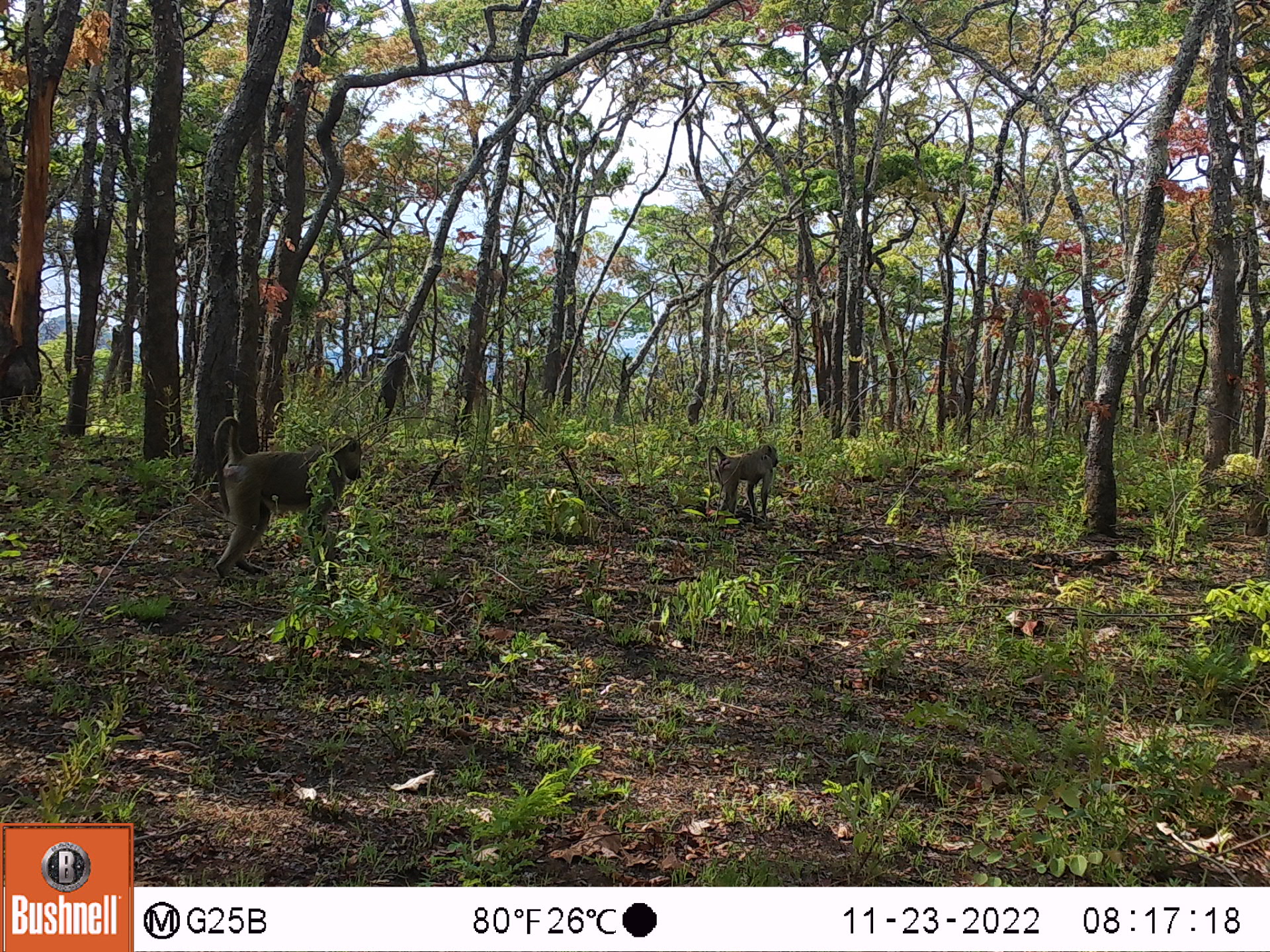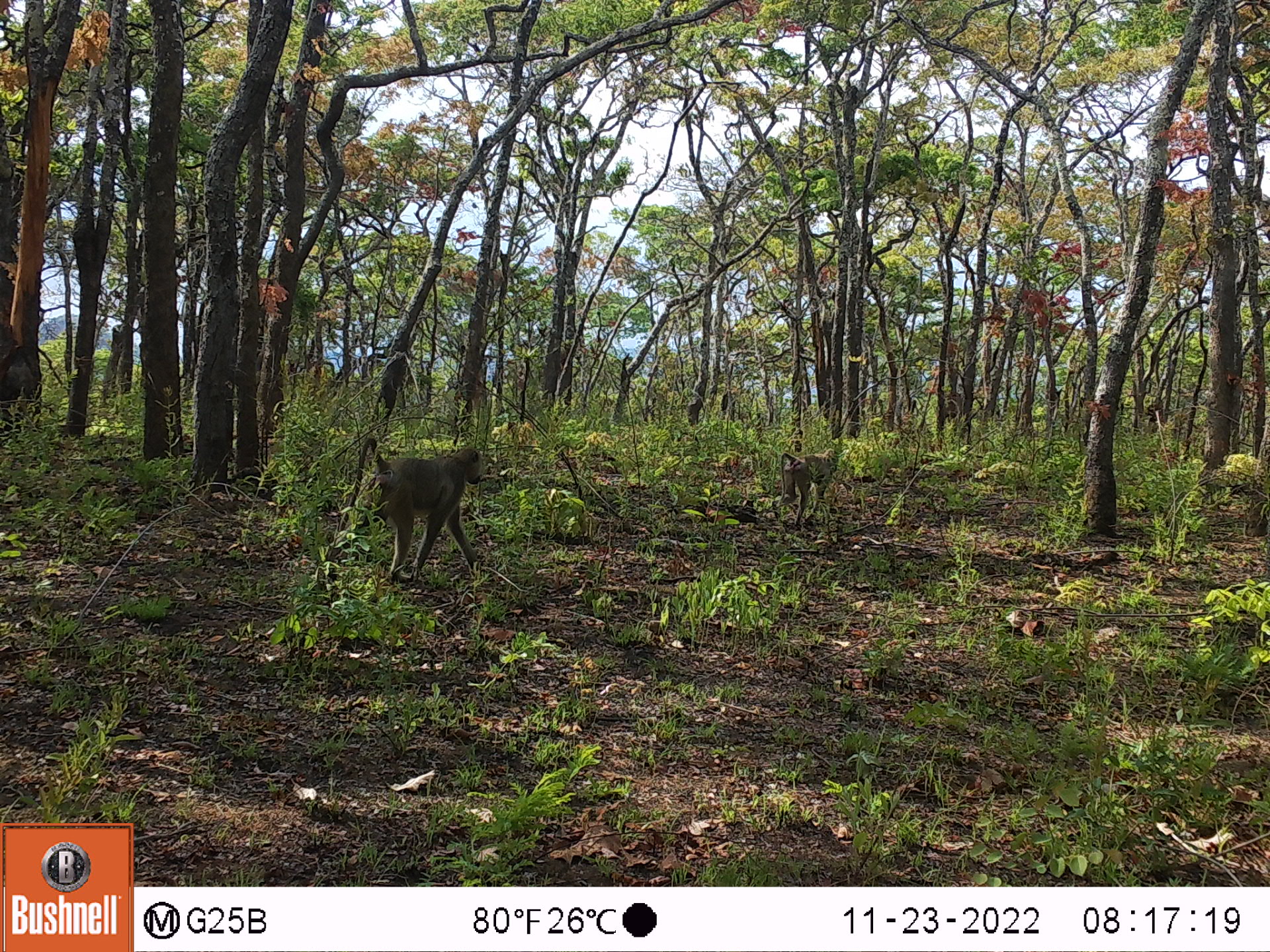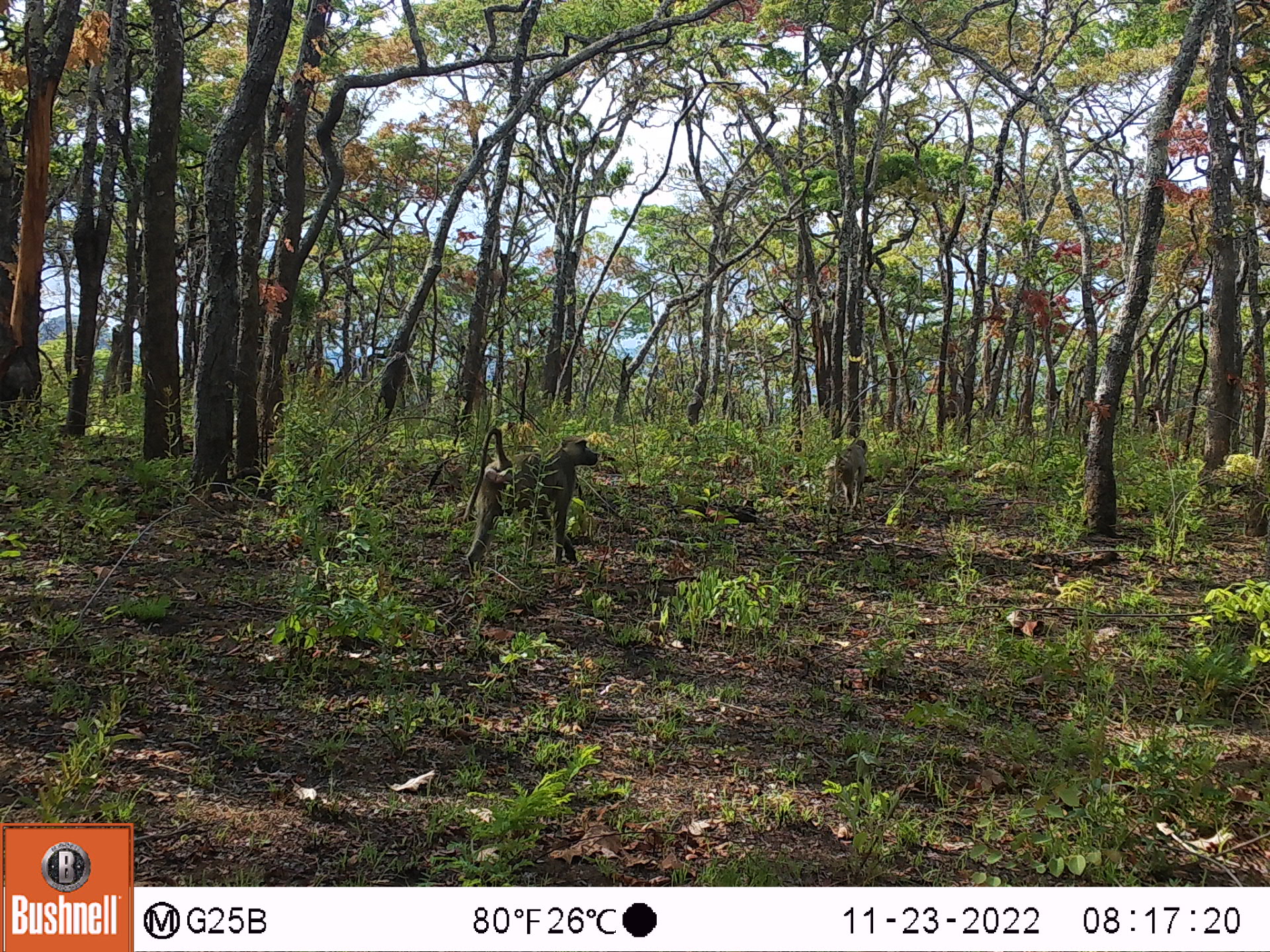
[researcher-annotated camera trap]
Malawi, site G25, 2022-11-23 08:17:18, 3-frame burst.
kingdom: Animalia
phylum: Chordata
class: Mammalia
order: Primates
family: Cercopithecidae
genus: Papio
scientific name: Papio cynocephalus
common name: yellow baboon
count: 2